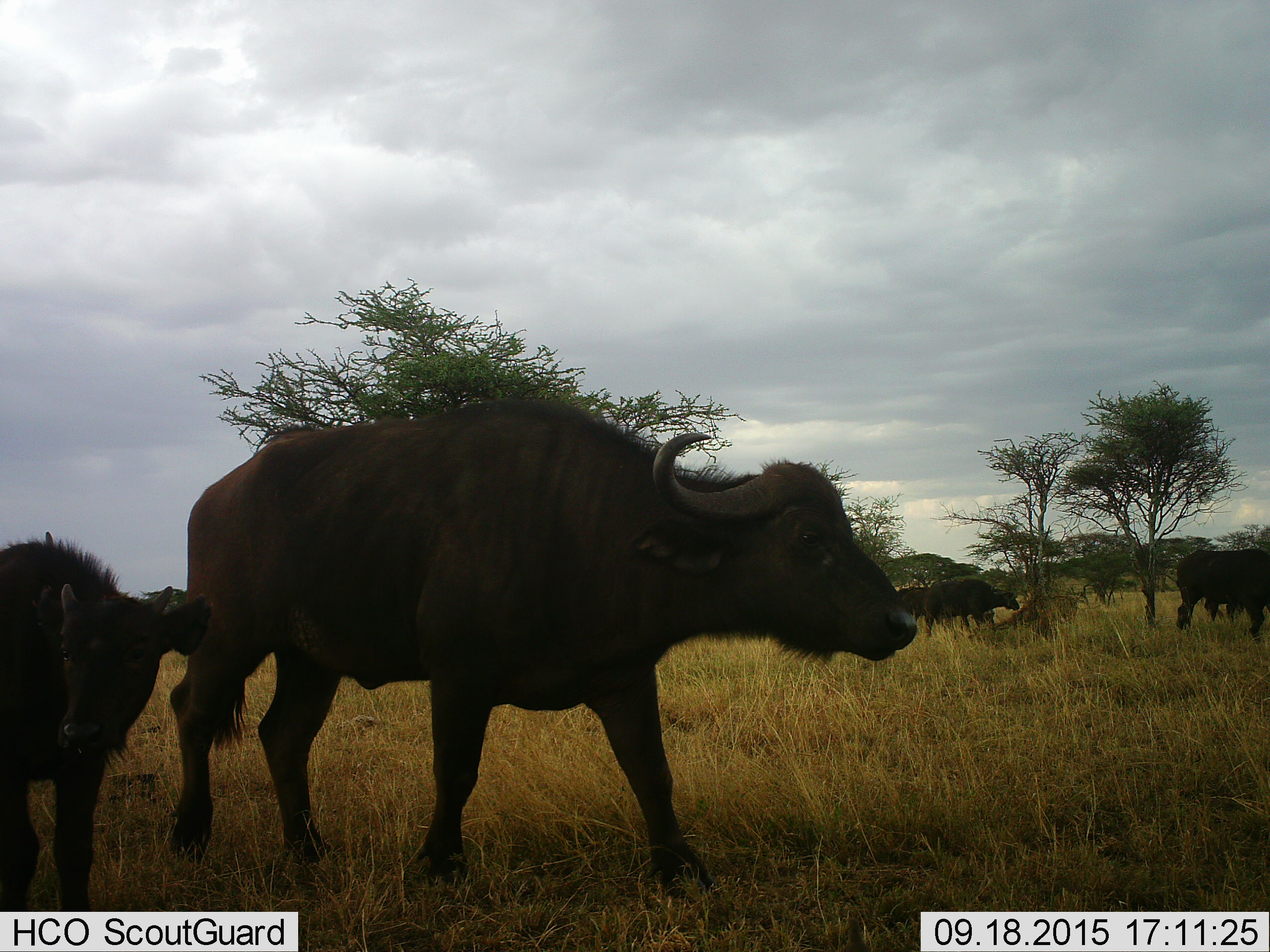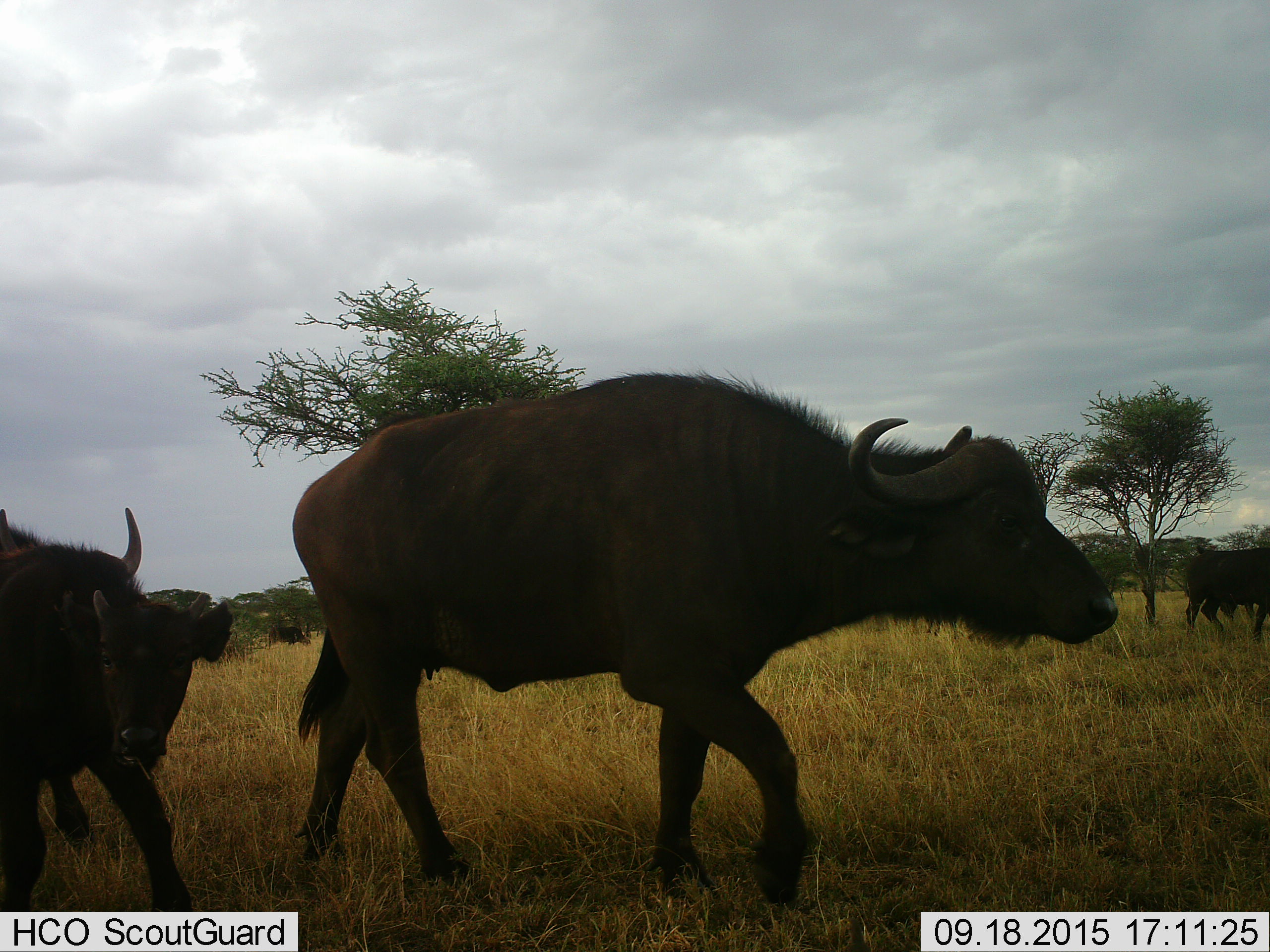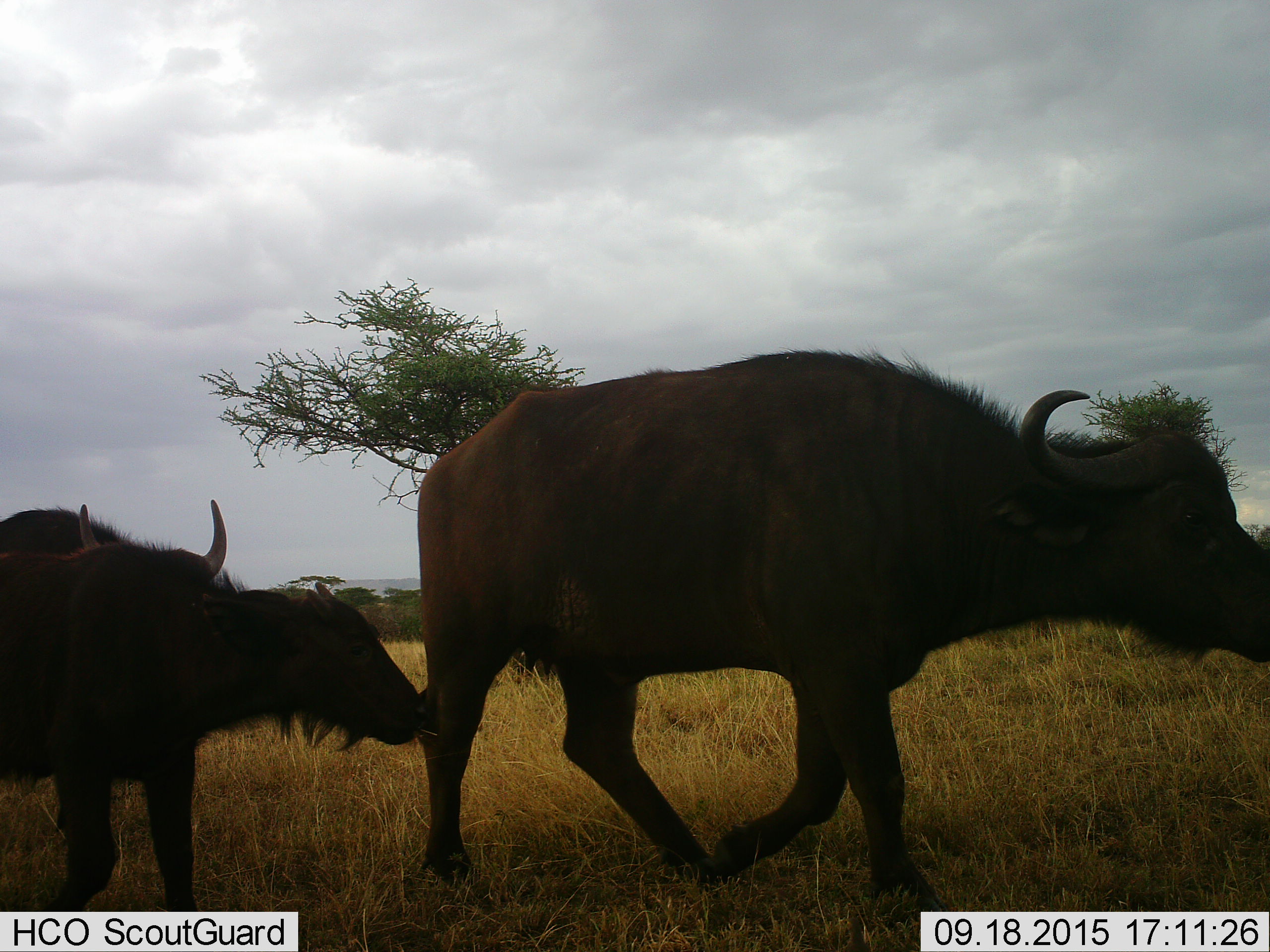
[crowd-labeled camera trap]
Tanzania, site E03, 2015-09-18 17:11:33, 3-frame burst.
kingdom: Animalia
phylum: Chordata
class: Mammalia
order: Artiodactyla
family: Bovidae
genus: Syncerus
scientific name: Syncerus caffer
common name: cape buffalo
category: buffalo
Buffalo (cape buffalo) (Syncerus caffer), count 7. Behavior (volunteer vote fractions): standing 24%, resting 6%, moving 100%, interacting 6%. Young present (vote fraction): 88%. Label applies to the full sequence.